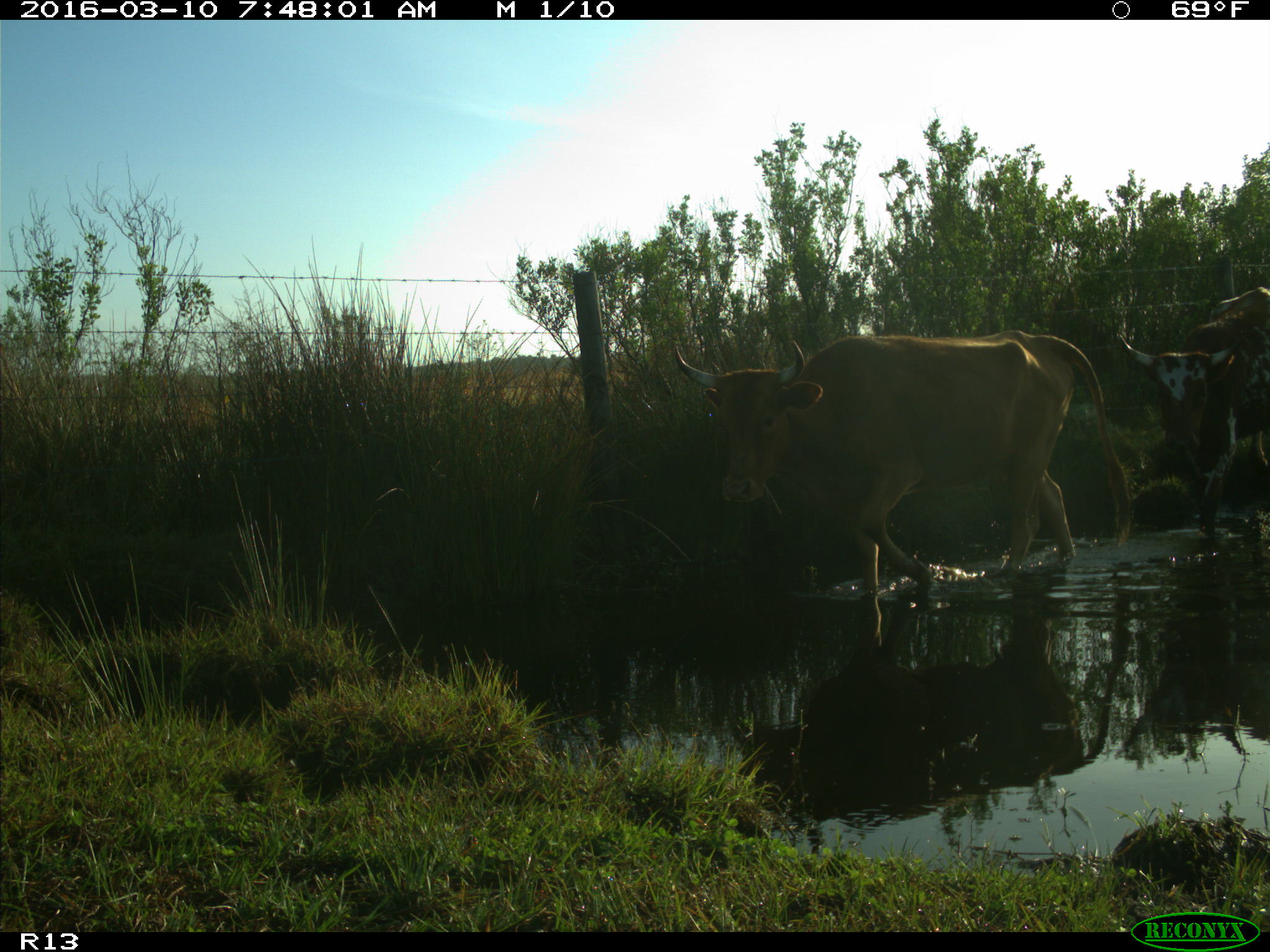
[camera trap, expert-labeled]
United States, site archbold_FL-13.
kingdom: Animalia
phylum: Chordata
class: Mammalia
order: Artiodactyla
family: Bovidae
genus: Bos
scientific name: Bos taurus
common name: domestic cow